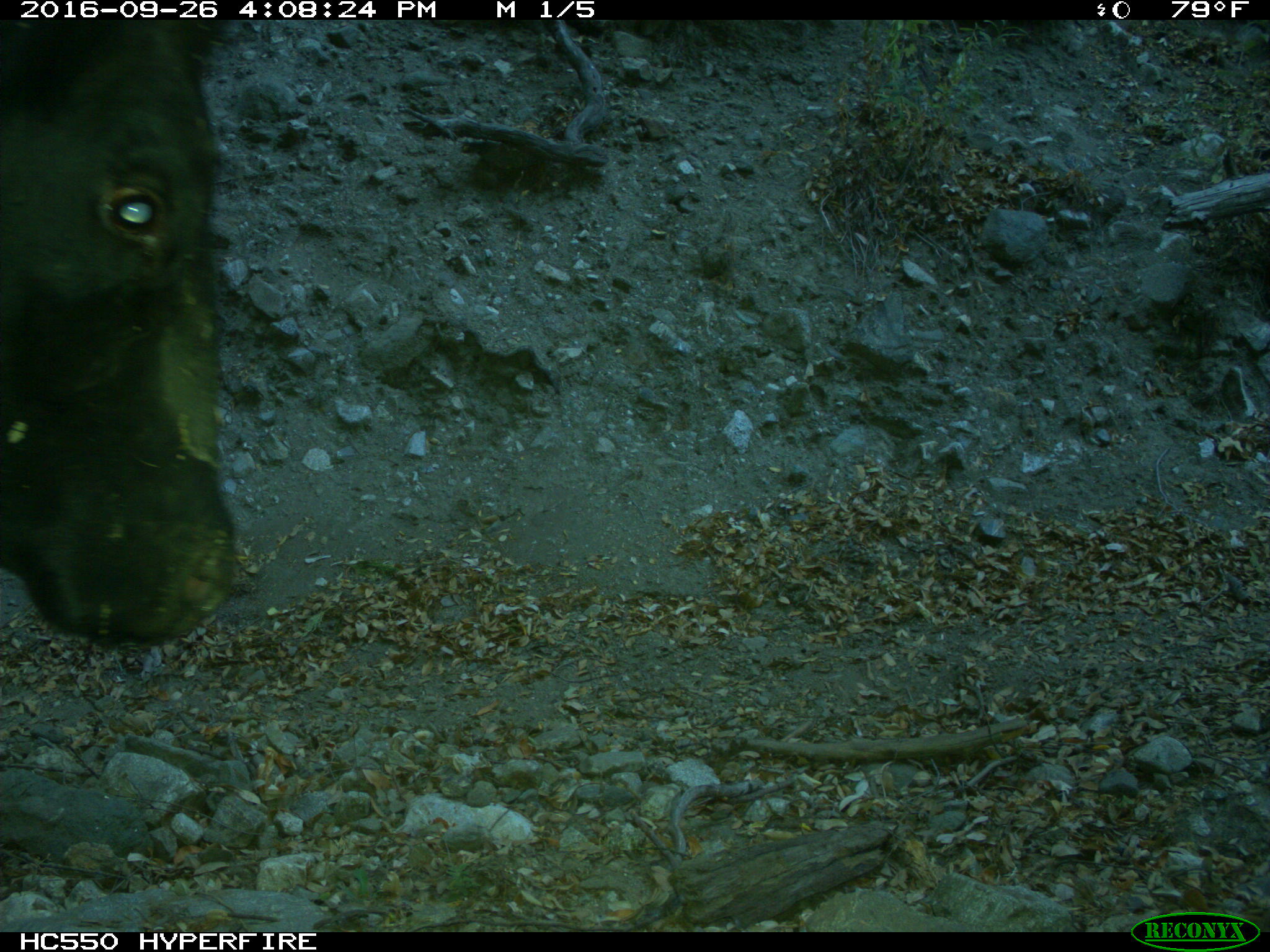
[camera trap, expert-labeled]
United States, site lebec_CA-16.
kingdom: Animalia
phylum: Chordata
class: Mammalia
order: Artiodactyla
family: Bovidae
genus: Bos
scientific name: Bos taurus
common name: domestic cow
Bos taurus (domestic cow).